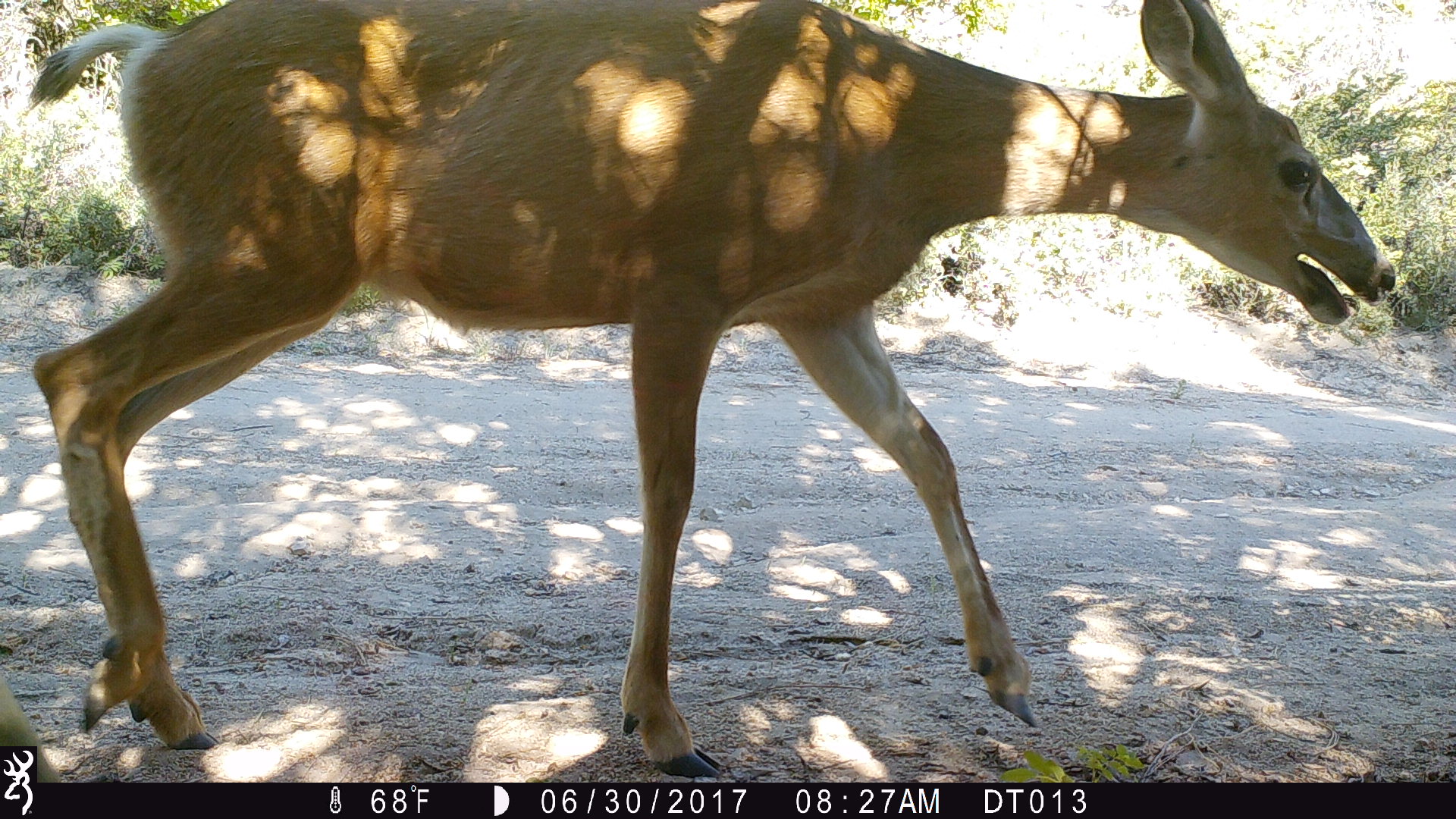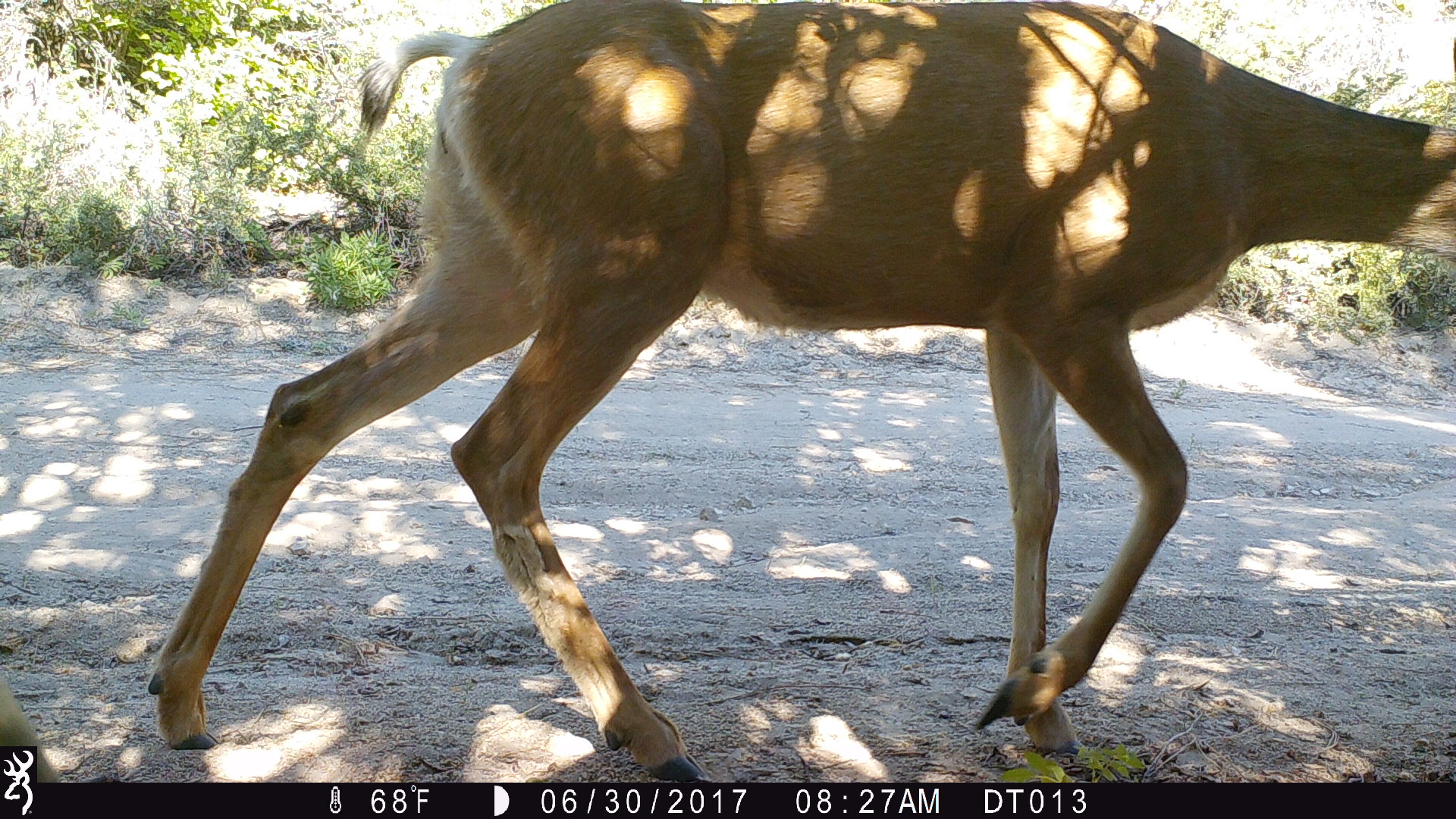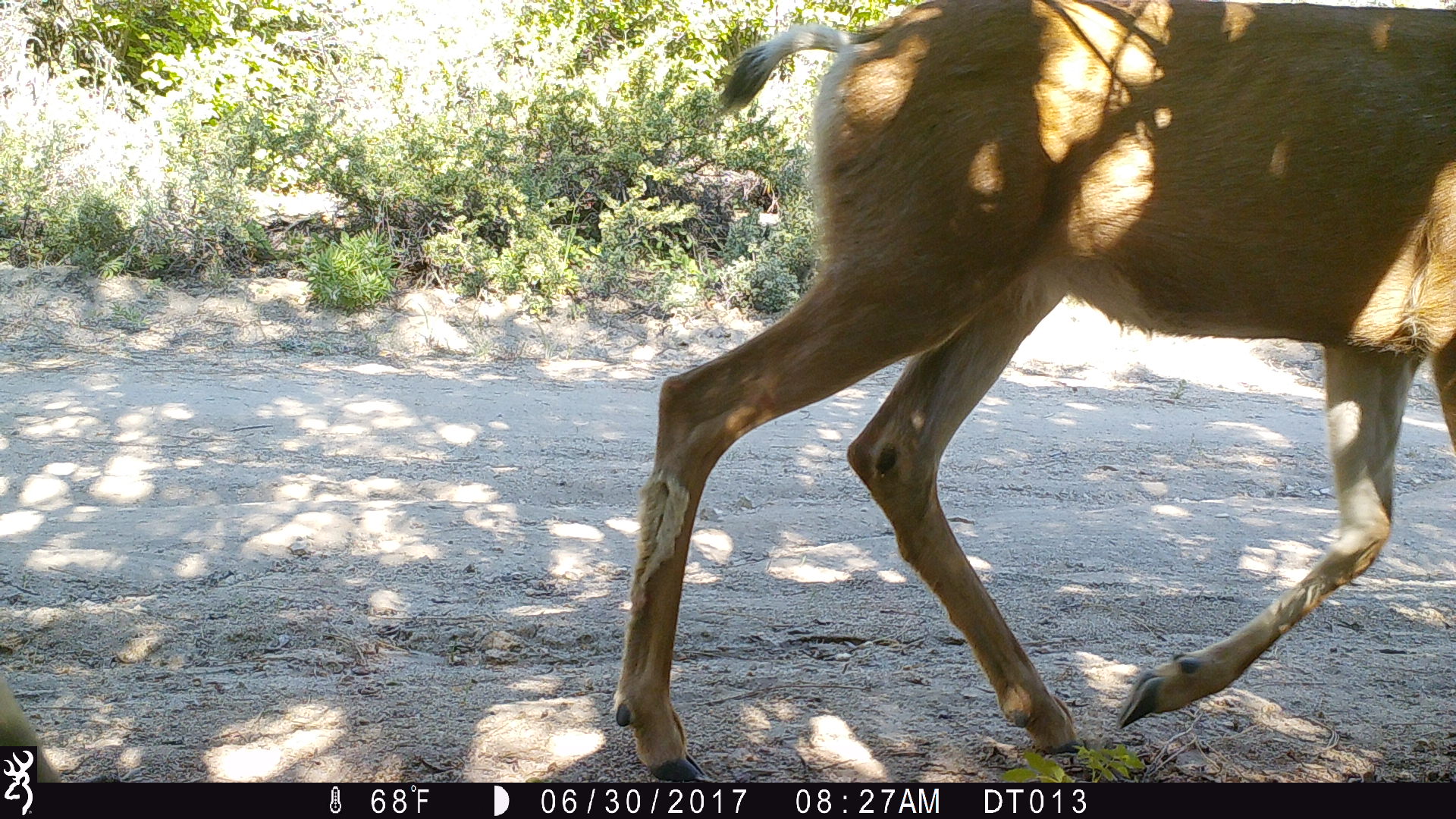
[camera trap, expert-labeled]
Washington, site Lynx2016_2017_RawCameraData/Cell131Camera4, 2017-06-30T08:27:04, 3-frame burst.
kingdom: Animalia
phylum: Chordata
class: Mammalia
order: Artiodactyla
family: Cervidae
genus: Odocoileus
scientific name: Odocoileus hemionus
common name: mule deer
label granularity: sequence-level